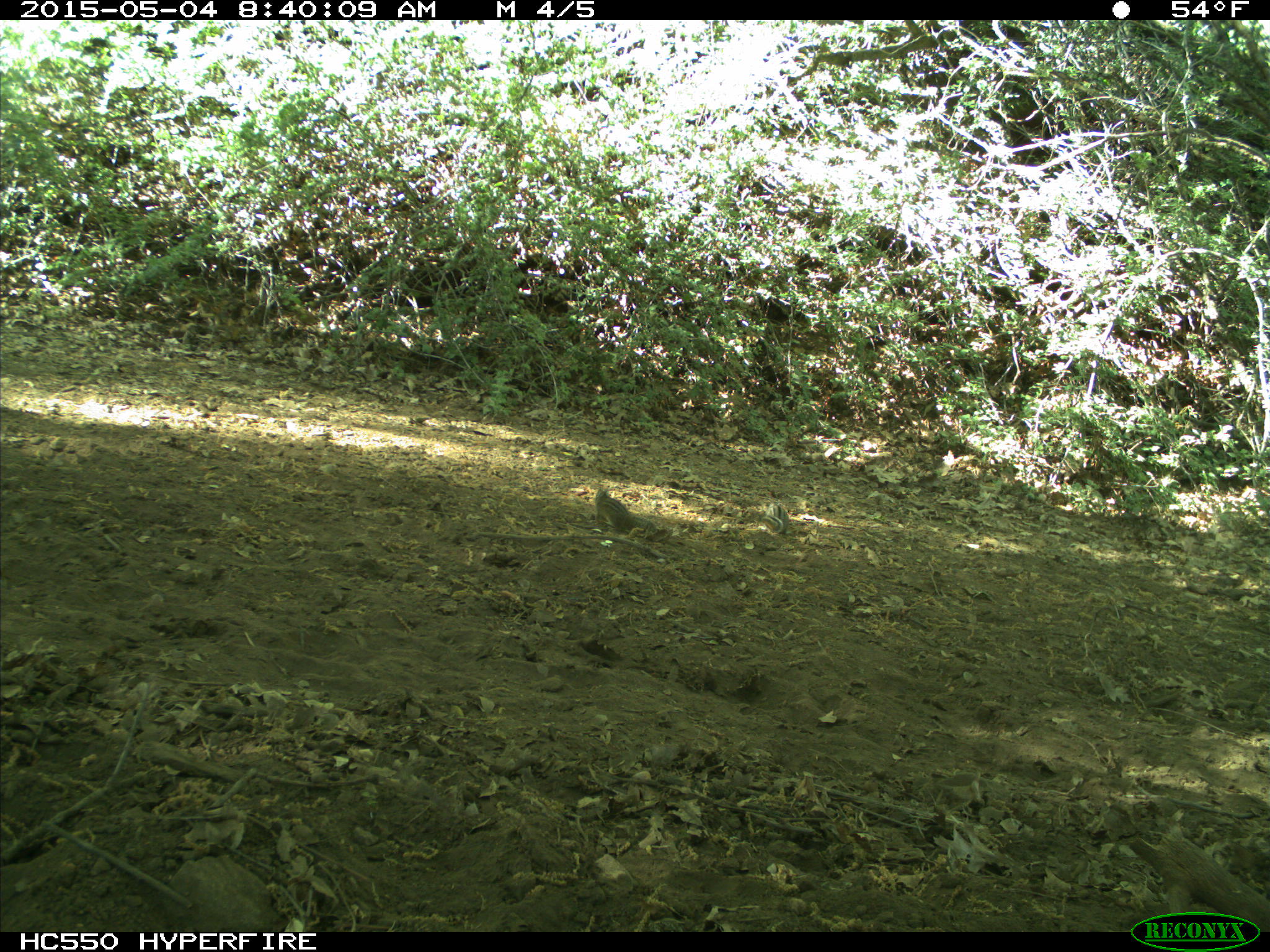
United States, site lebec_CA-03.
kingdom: Animalia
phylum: Chordata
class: Mammalia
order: Rodentia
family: Sciuridae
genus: Tamias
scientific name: Tamias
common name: chipmunk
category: unidentified chipmunk